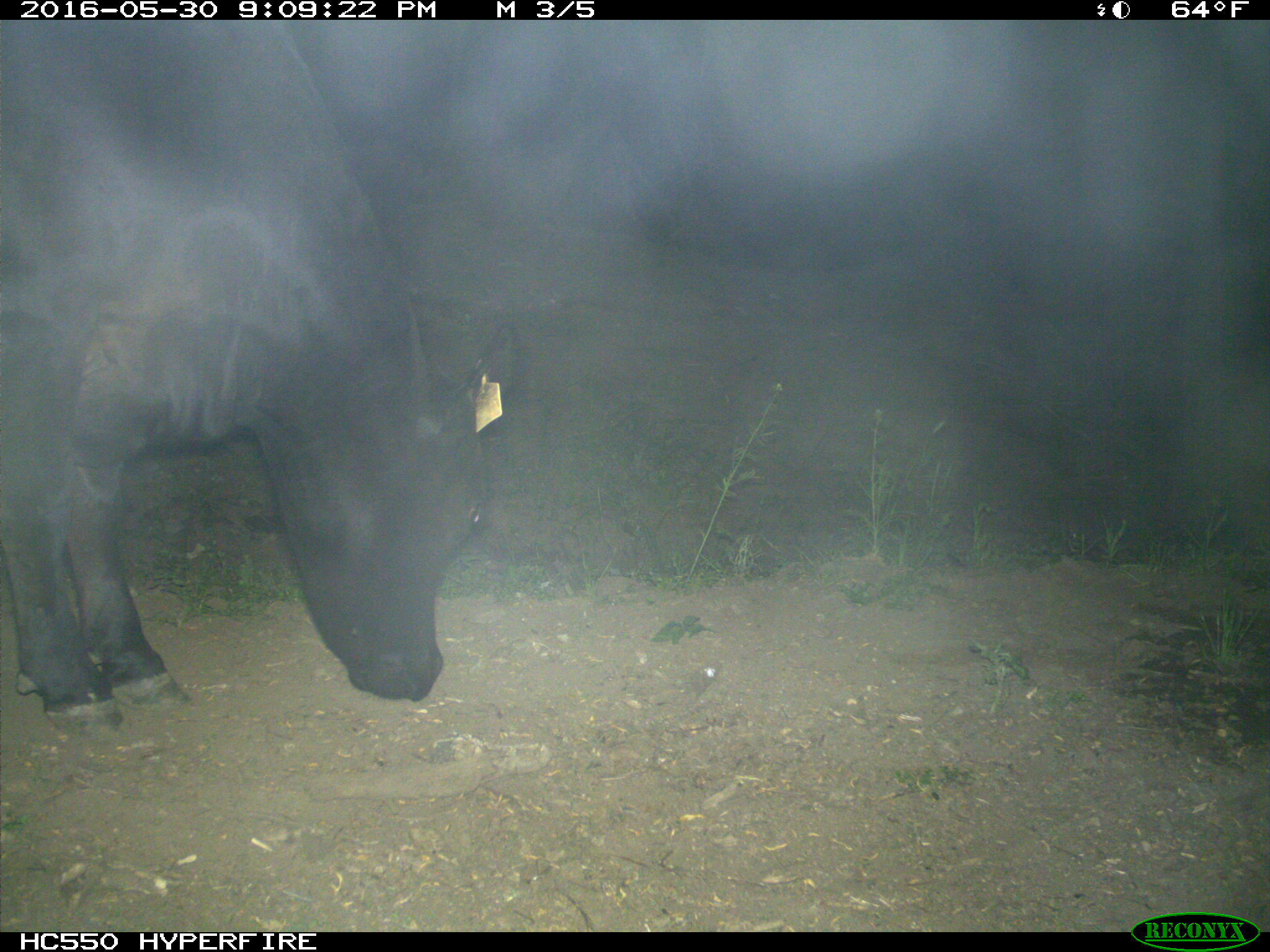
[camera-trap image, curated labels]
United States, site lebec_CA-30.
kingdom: Animalia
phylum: Chordata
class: Mammalia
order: Artiodactyla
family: Bovidae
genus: Bos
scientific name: Bos taurus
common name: domestic cow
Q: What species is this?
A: Bos taurus (domestic cow).